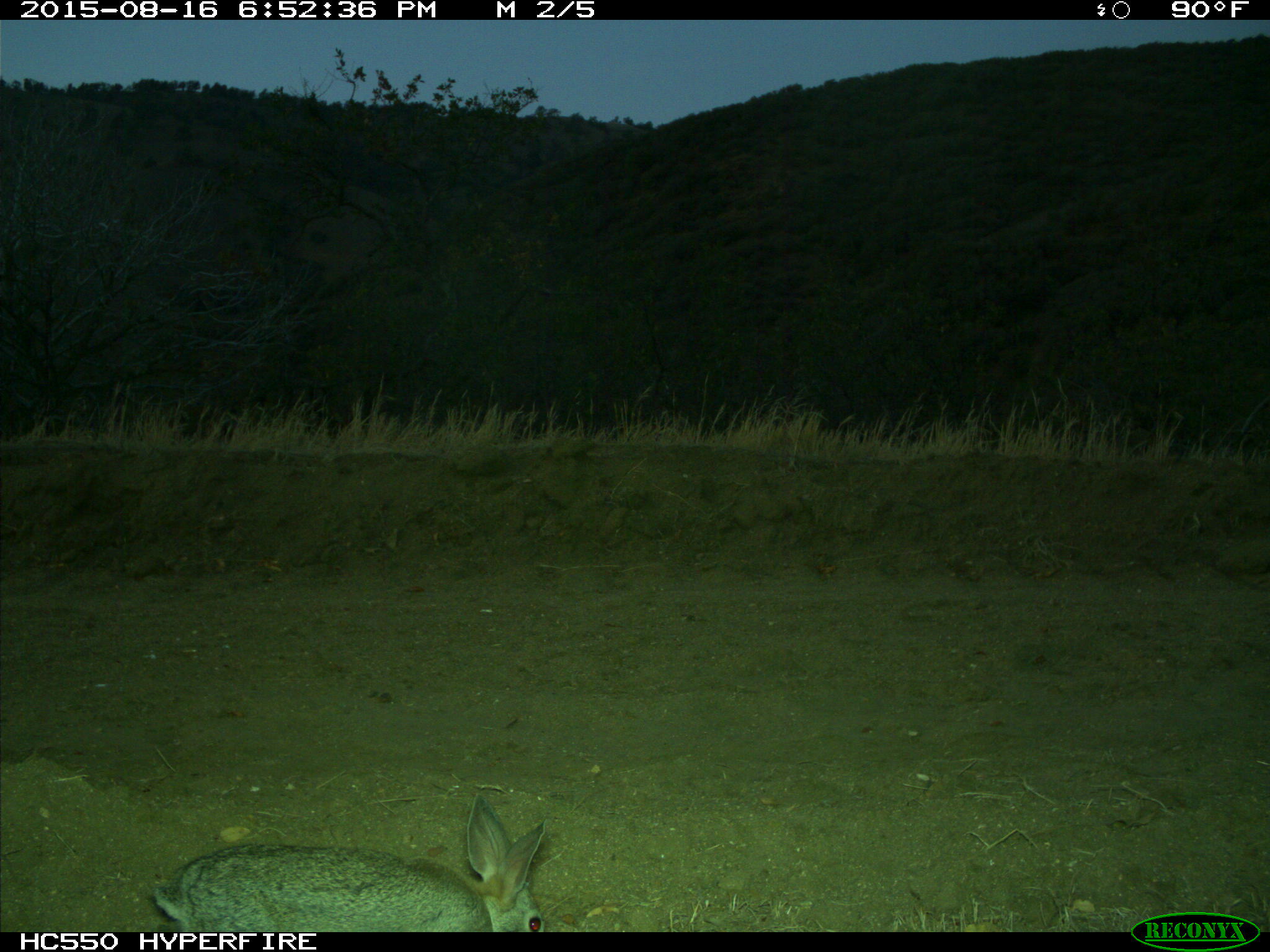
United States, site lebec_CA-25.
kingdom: Animalia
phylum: Chordata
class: Mammalia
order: Lagomorpha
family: Leporidae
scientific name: Leporidae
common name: rabbits and hares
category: unidentified rabbit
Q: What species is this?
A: Unidentified rabbit (rabbits and hares) (Leporidae).